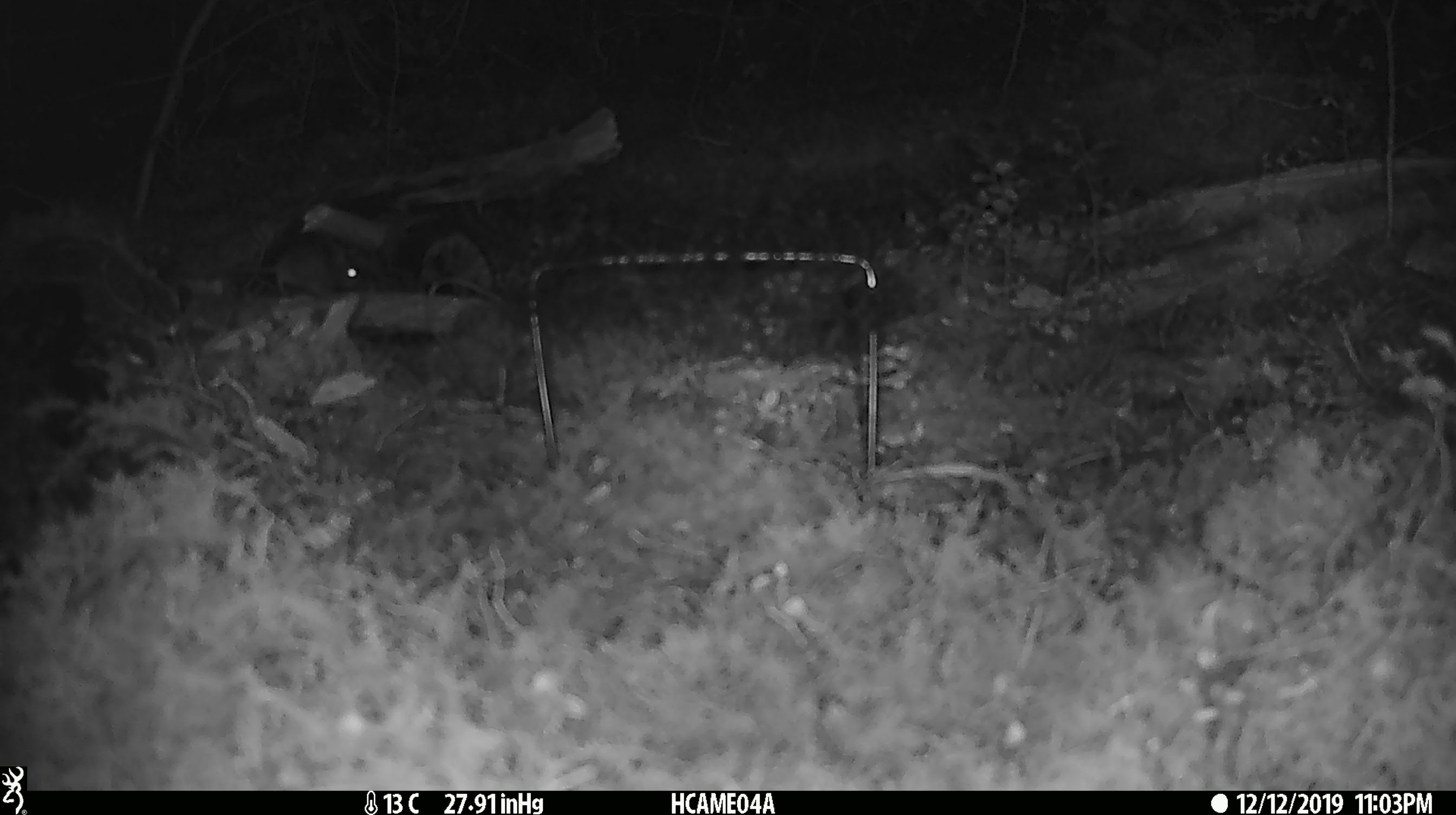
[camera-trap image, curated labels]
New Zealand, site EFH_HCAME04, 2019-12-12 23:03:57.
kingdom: Animalia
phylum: Chordata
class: Mammalia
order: Rodentia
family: Muridae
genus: Mus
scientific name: Mus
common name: mouse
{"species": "mouse (Mus)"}